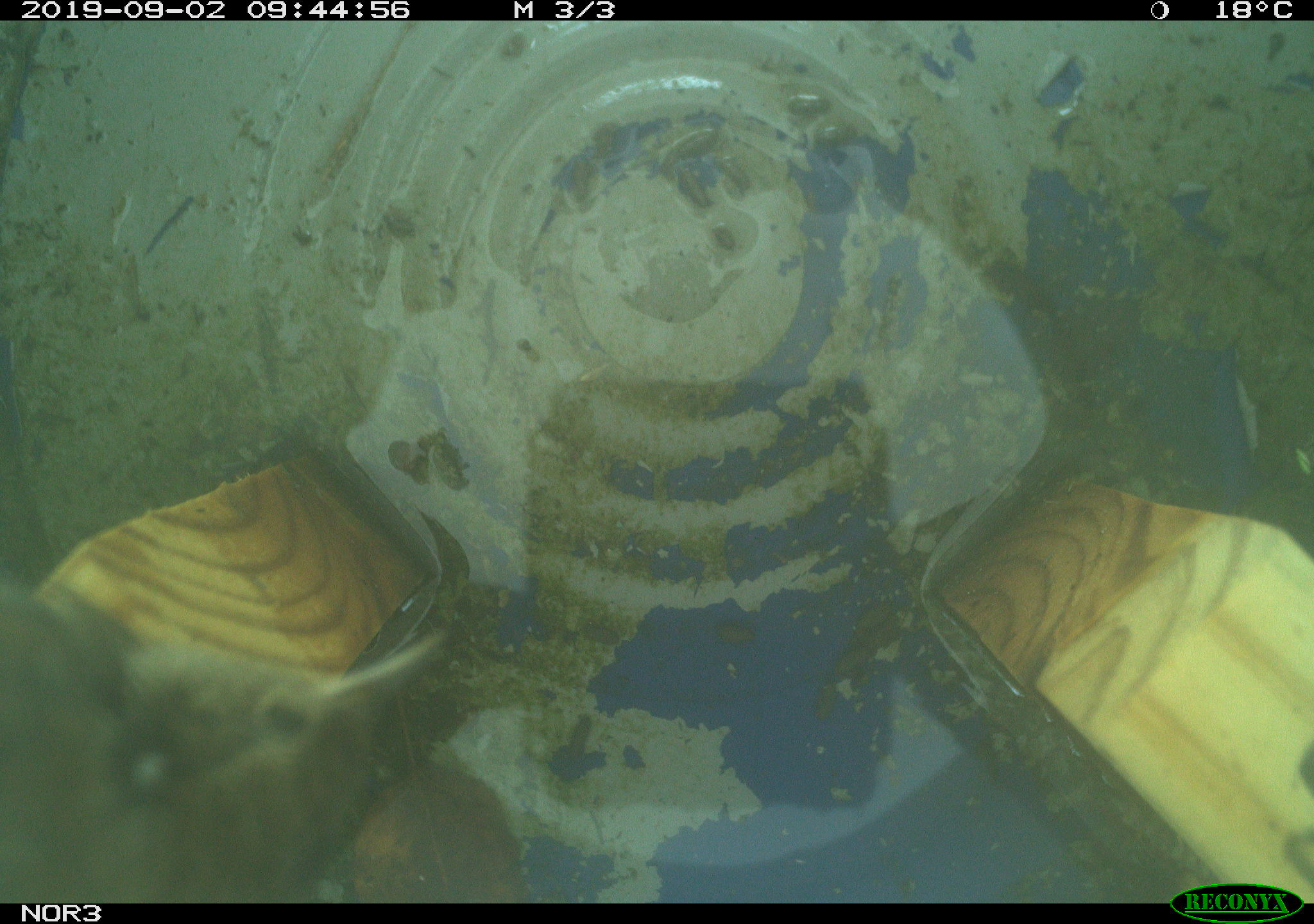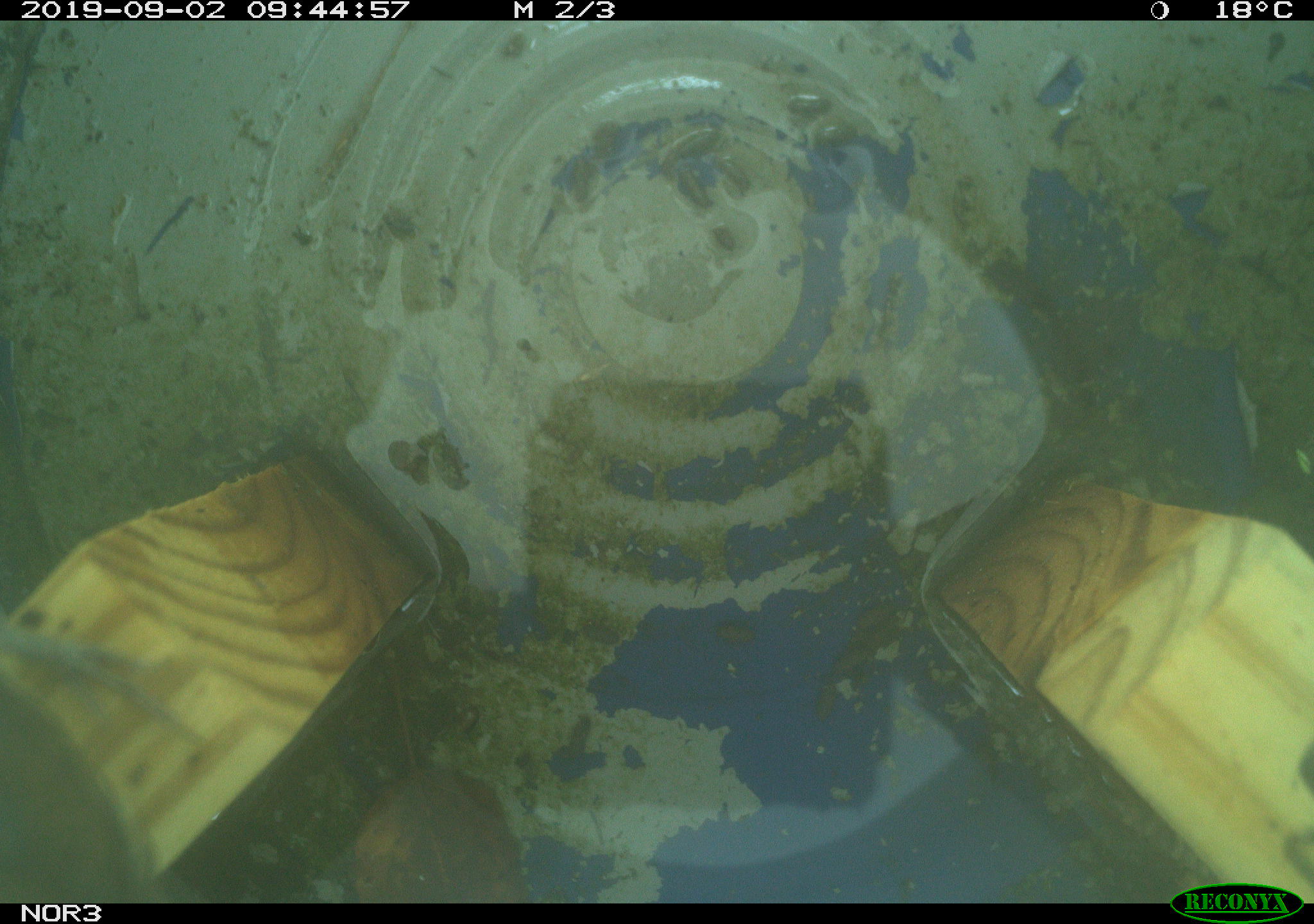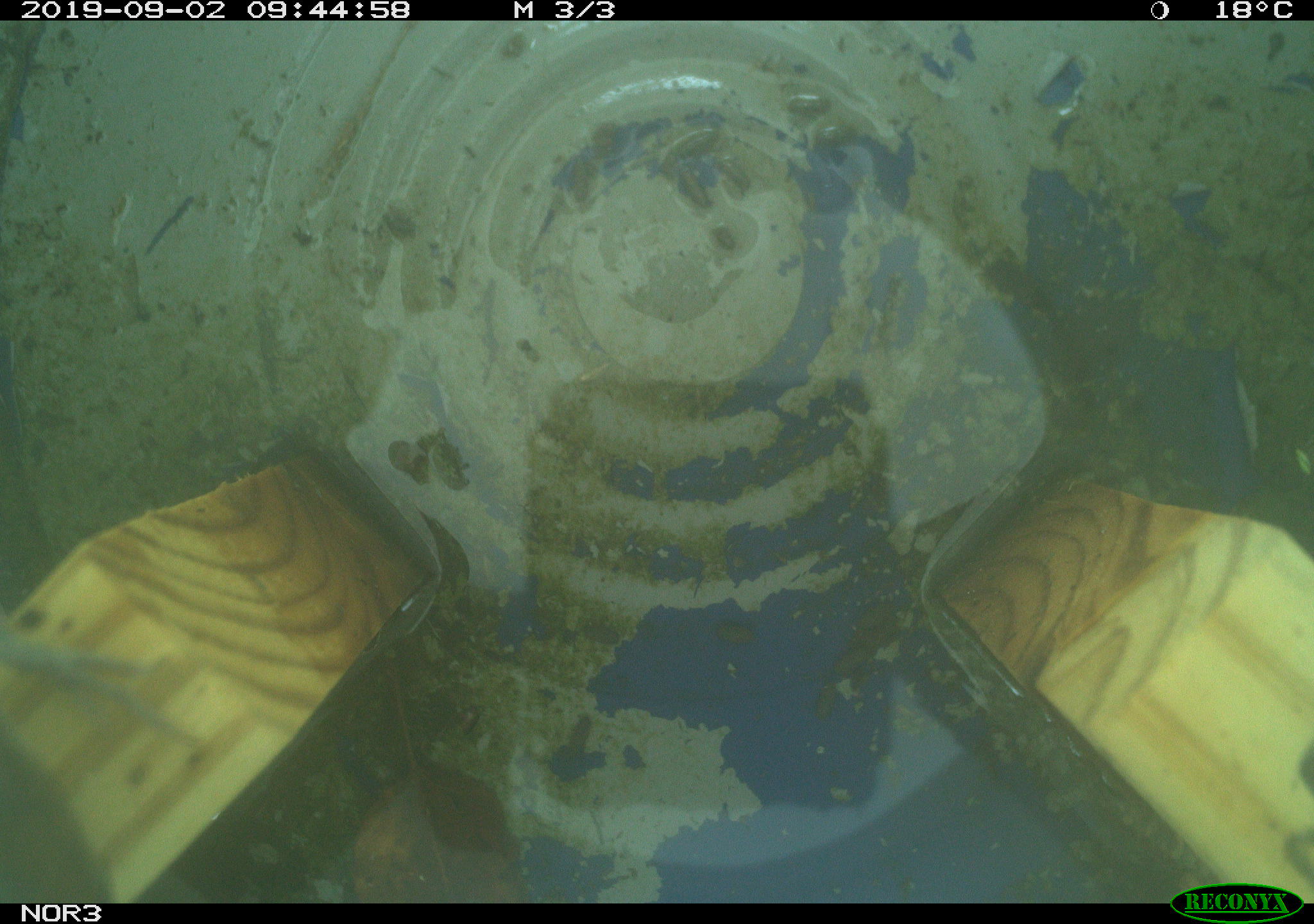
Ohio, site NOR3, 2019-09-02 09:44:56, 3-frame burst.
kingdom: Animalia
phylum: Chordata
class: Aves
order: Passeriformes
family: Troglodytidae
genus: Troglodytes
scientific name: Troglodytes aedon aedon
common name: northern house wren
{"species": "northern house wren (Troglodytes aedon aedon)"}